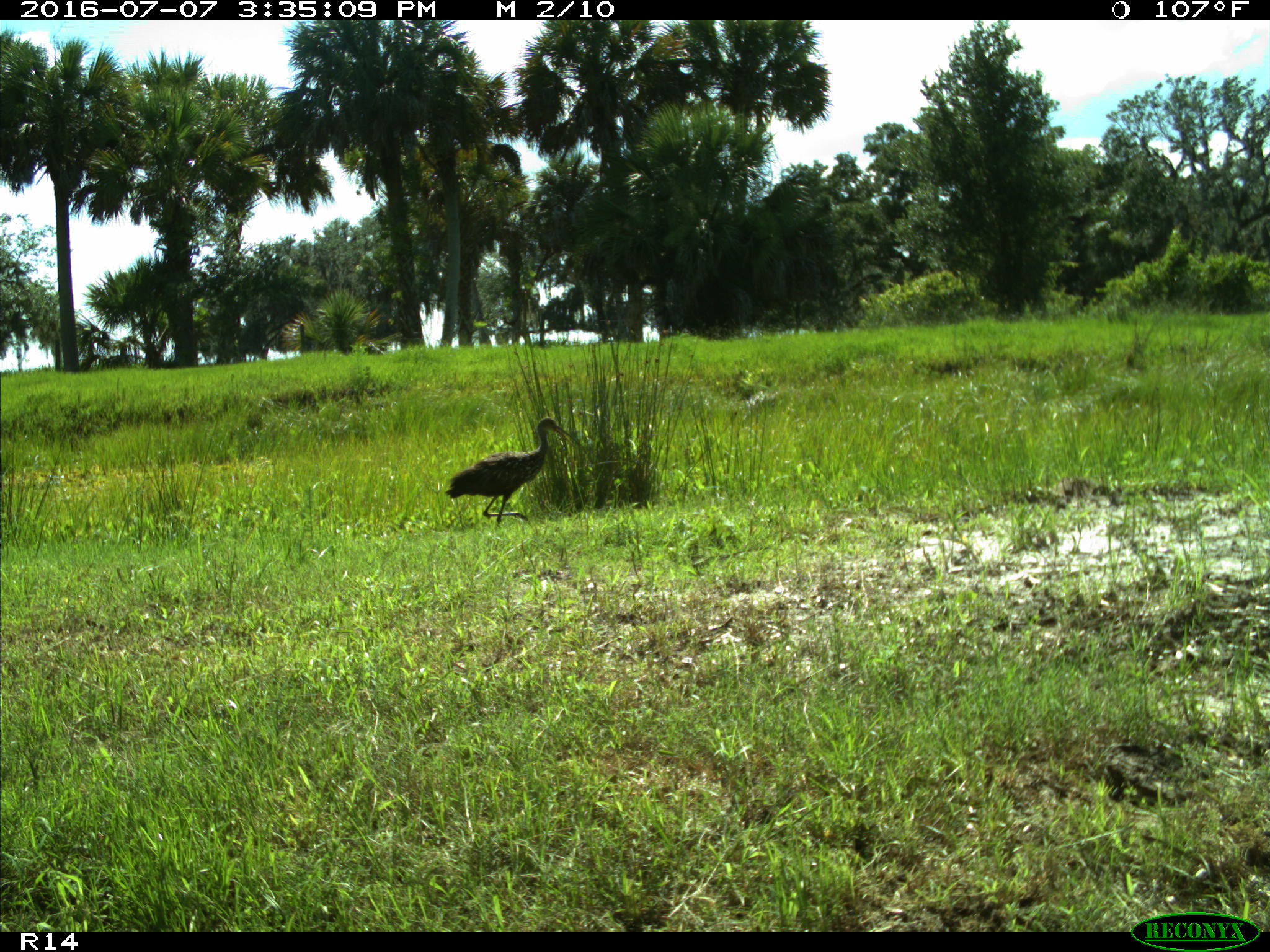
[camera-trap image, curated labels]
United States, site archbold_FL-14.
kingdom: Animalia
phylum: Chordata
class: Aves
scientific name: Aves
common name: birds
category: unidentified bird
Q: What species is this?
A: Unidentified bird (birds) (Aves).